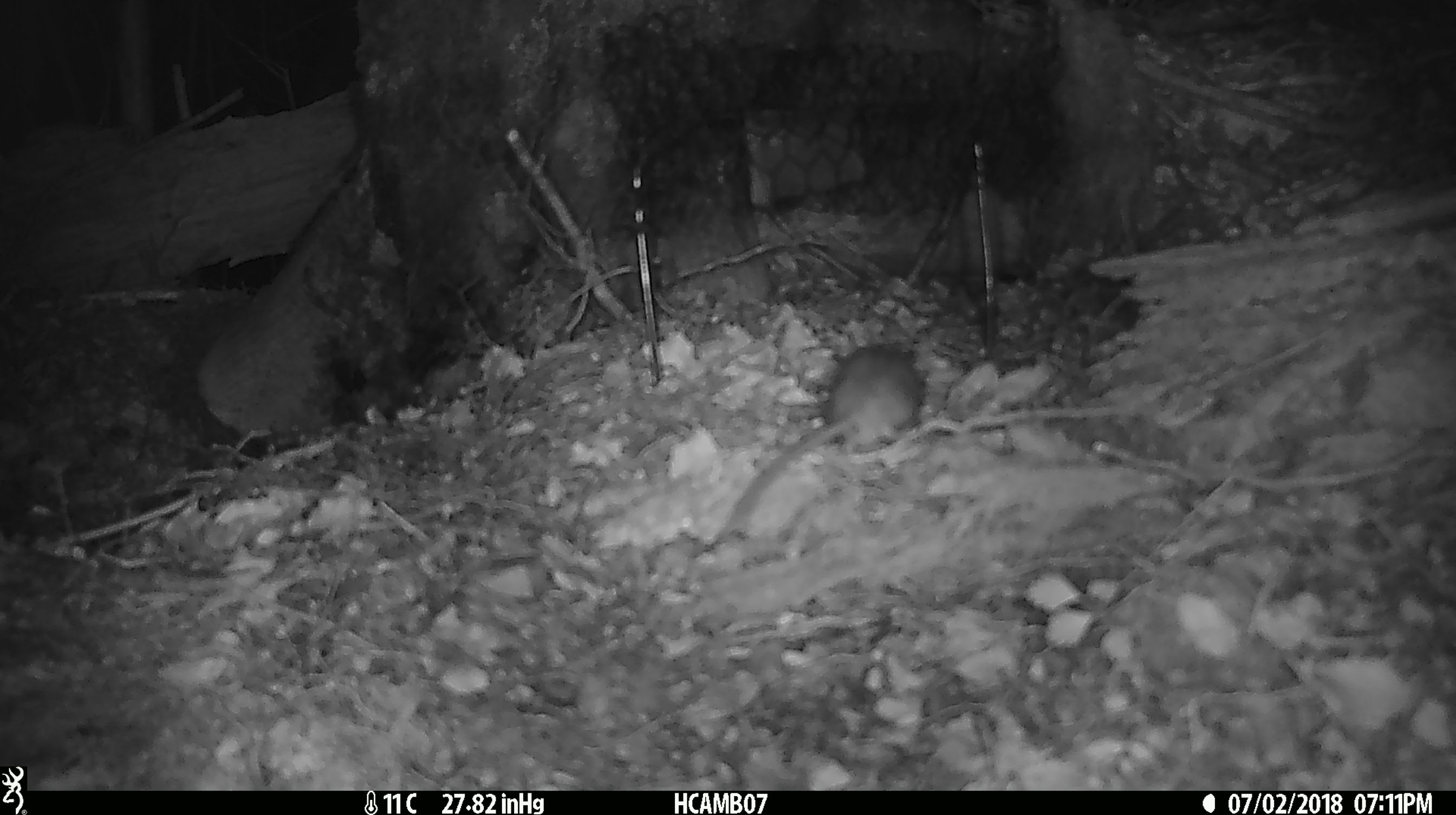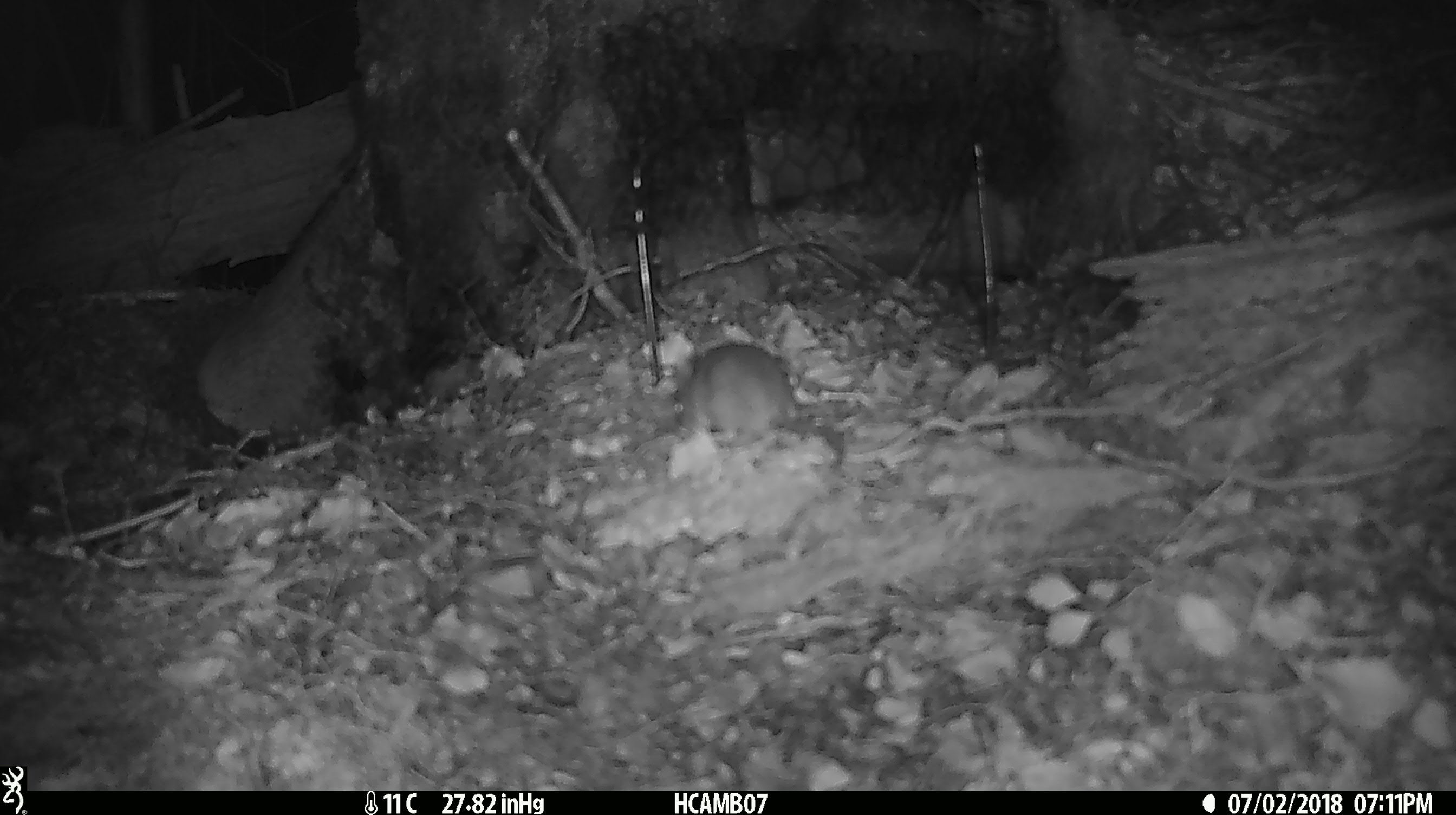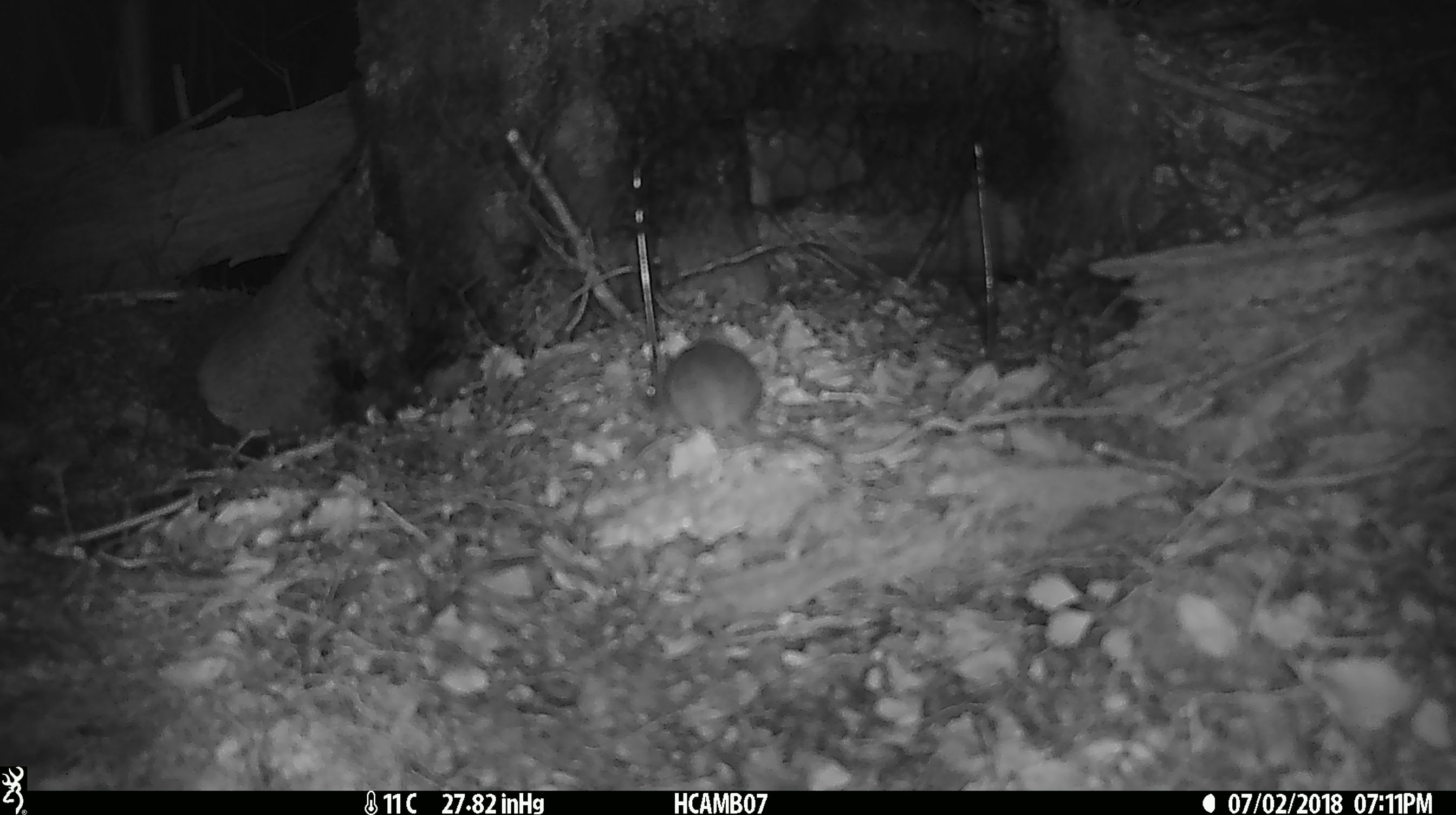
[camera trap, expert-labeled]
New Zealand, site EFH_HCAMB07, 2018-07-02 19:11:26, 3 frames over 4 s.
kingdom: Animalia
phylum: Chordata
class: Mammalia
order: Rodentia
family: Muridae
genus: Mus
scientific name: Mus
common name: mouse